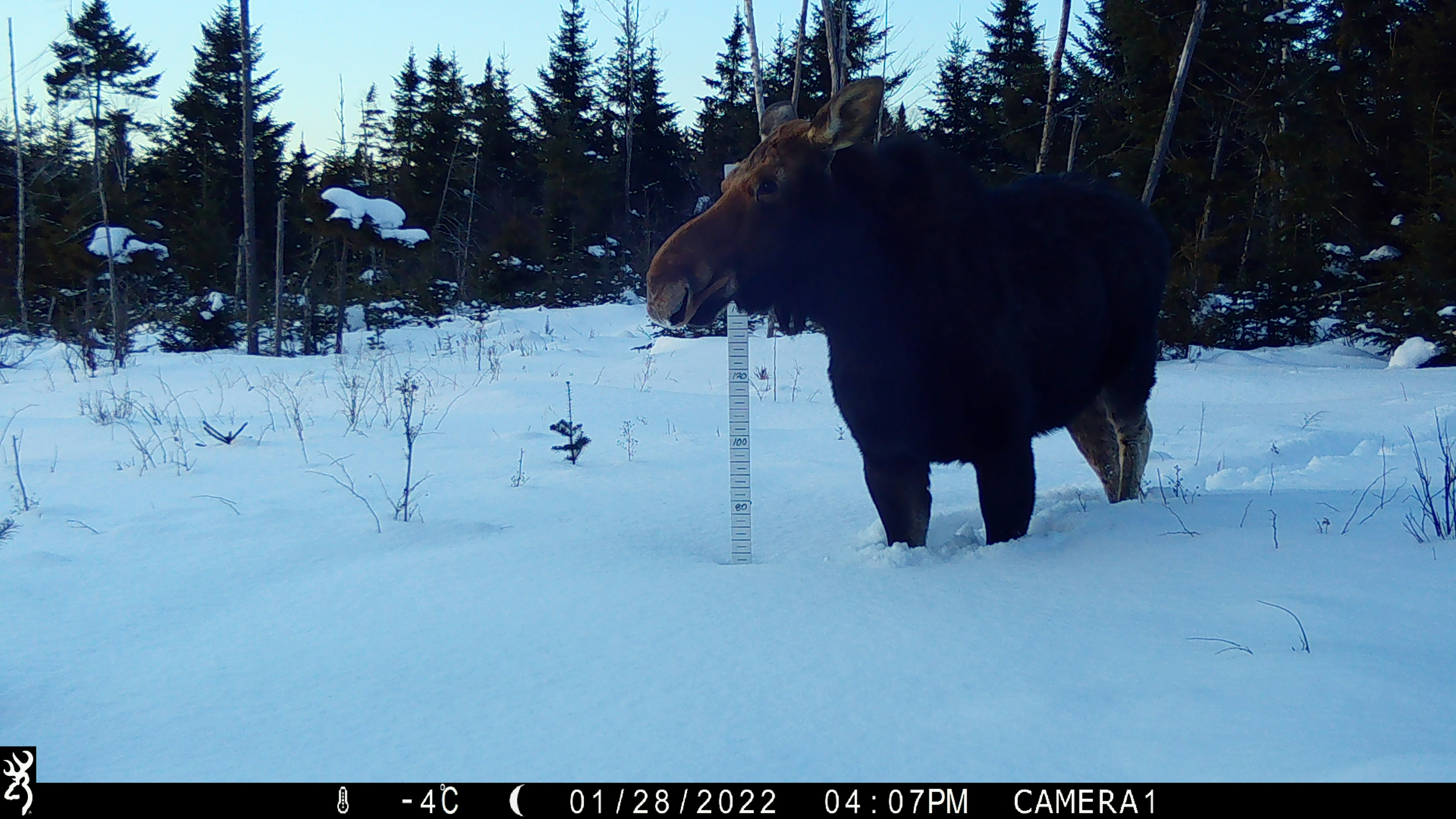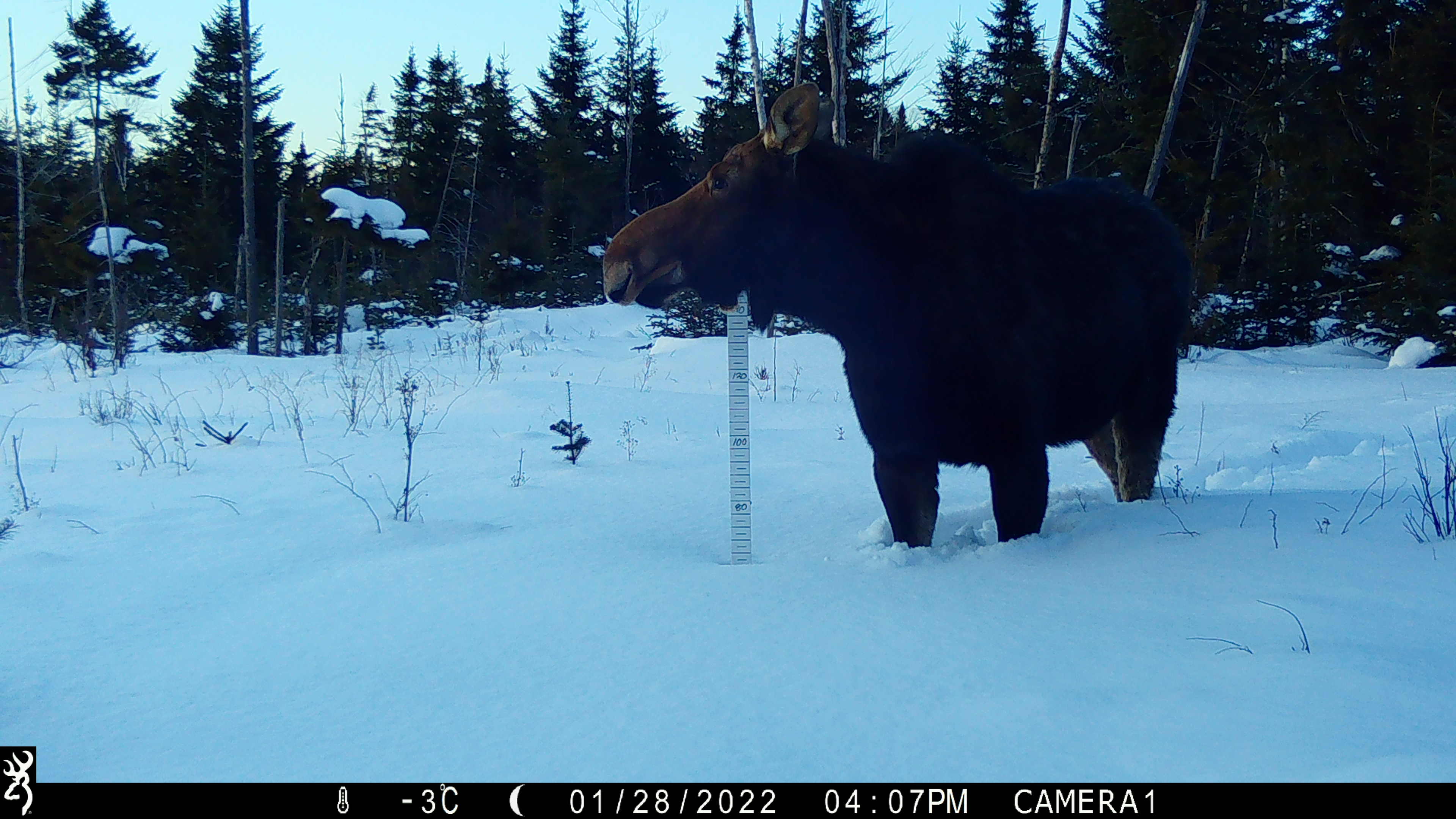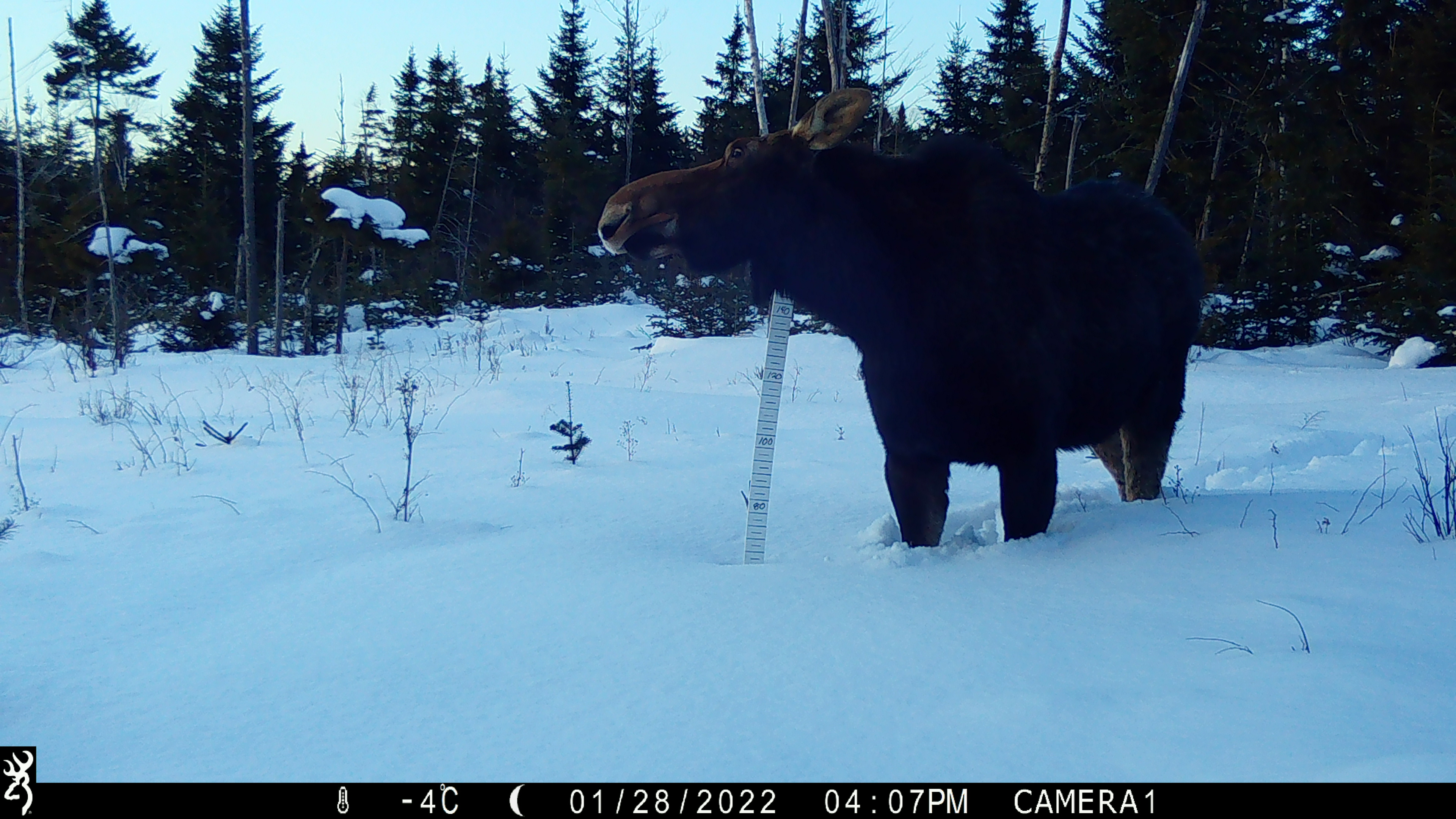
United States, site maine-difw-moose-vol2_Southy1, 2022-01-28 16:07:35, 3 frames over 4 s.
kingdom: Animalia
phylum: Chordata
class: Mammalia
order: Artiodactyla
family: Cervidae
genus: Alces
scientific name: Alces alces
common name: moose